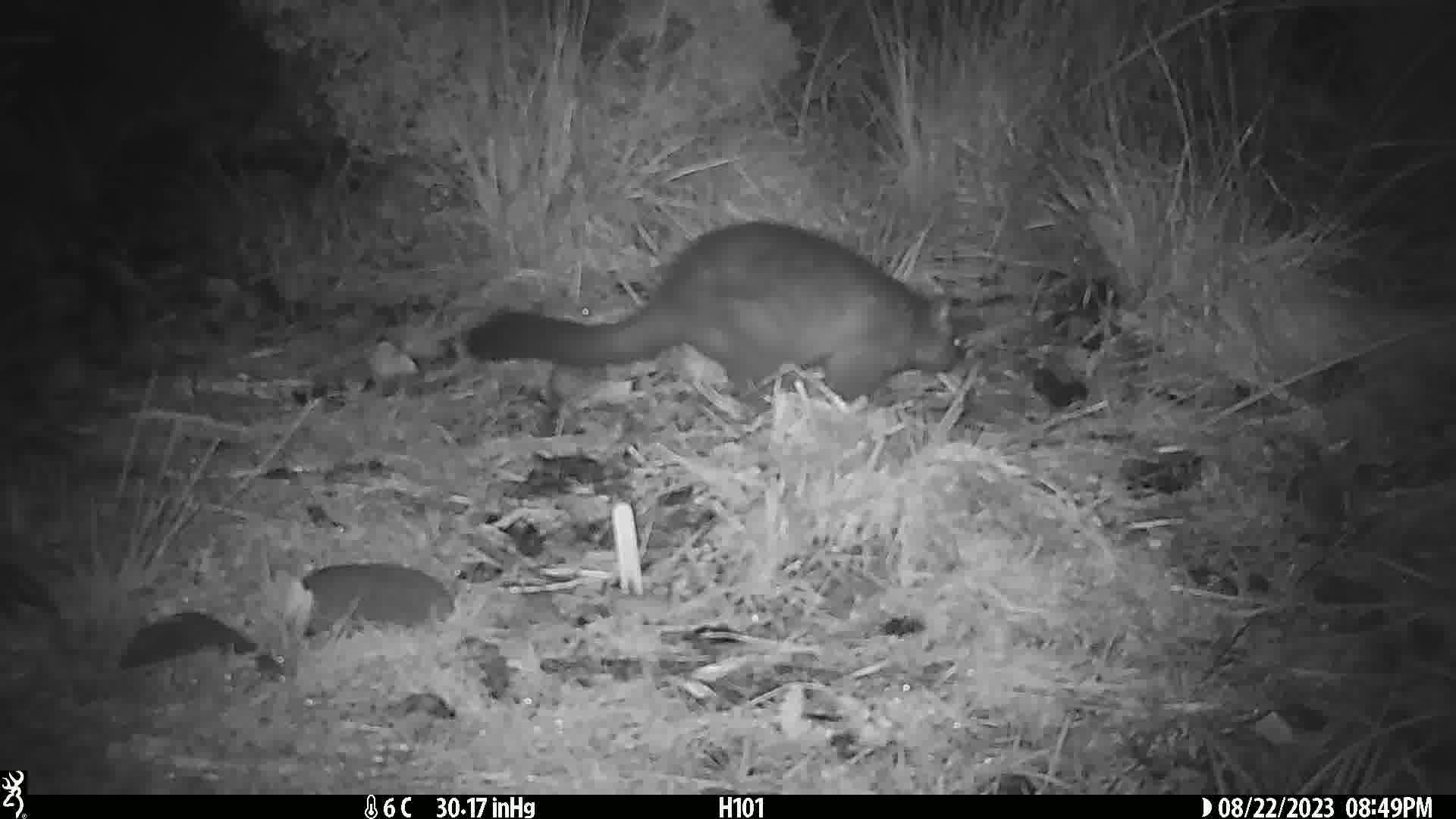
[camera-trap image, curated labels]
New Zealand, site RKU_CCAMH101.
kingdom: Animalia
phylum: Chordata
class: Mammalia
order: Diprotodontia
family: Phalangeridae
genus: Trichosurus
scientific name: Trichosurus vulpecula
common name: common brushtail possum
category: possum